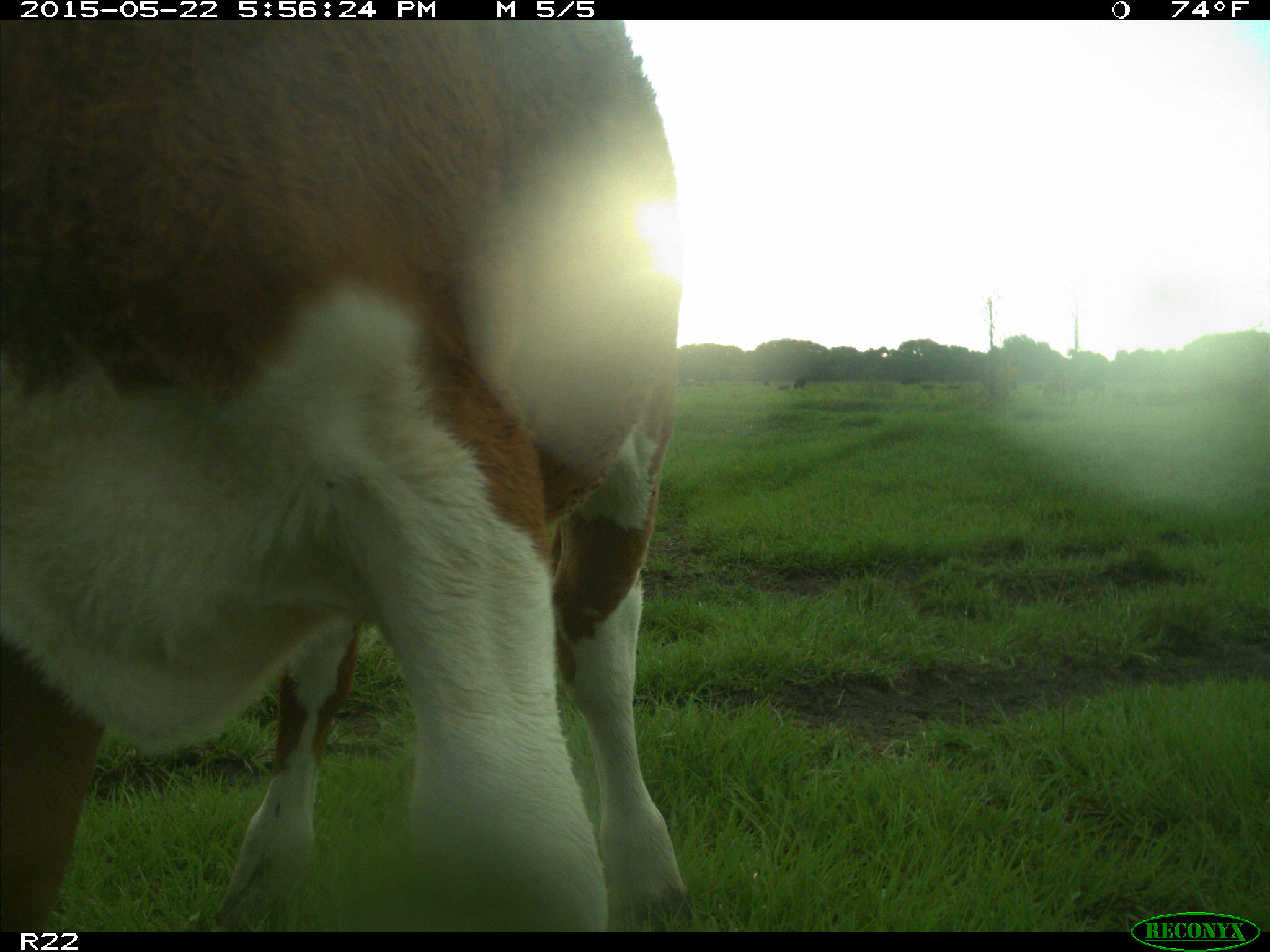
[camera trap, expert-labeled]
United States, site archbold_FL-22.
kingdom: Animalia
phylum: Chordata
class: Mammalia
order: Artiodactyla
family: Bovidae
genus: Bos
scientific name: Bos taurus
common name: domestic cow